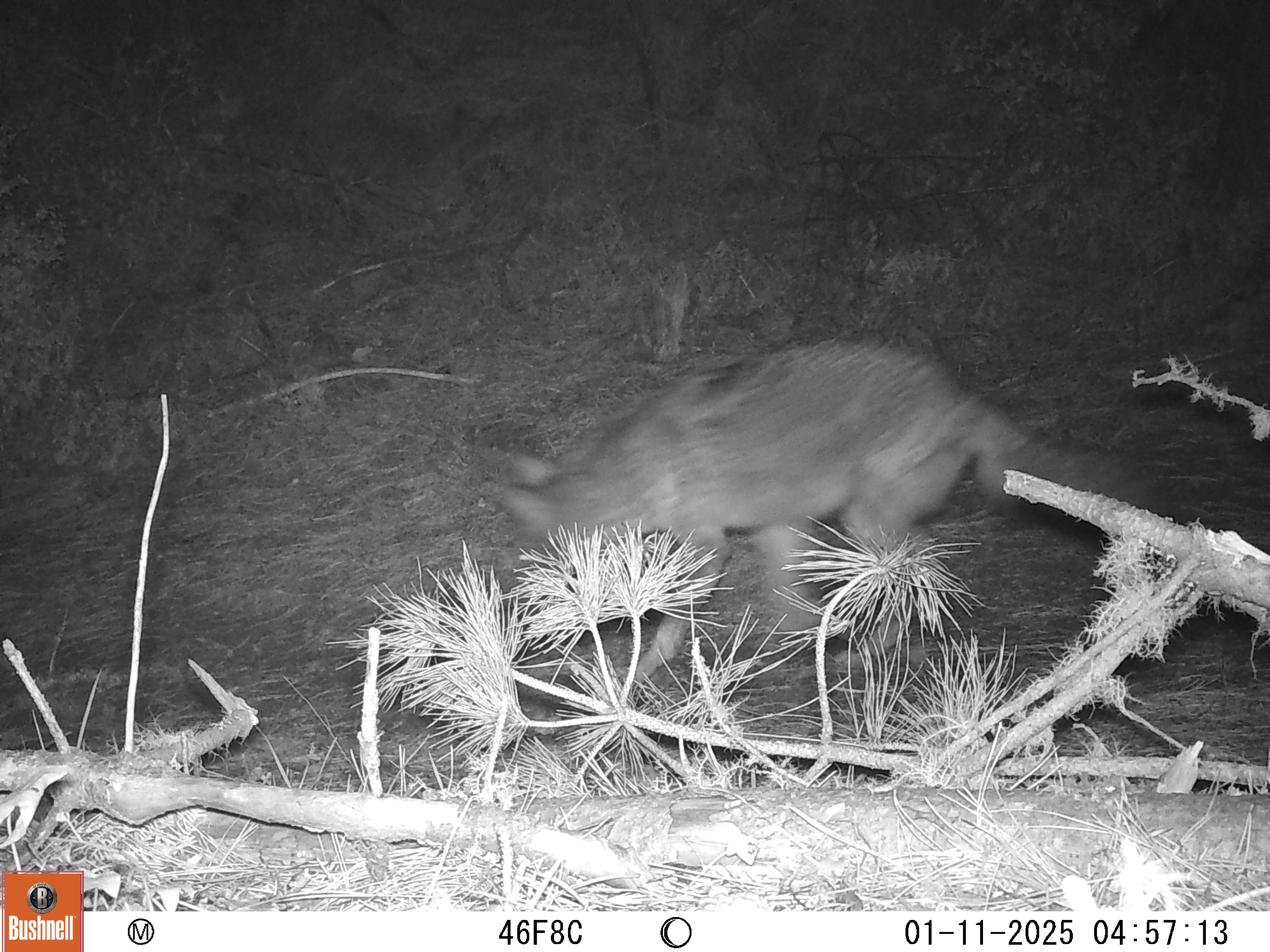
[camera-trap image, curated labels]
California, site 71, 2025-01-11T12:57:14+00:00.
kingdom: Animalia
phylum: Chordata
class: Mammalia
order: Carnivora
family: Canidae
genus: Canis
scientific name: Canis latrans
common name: coyote